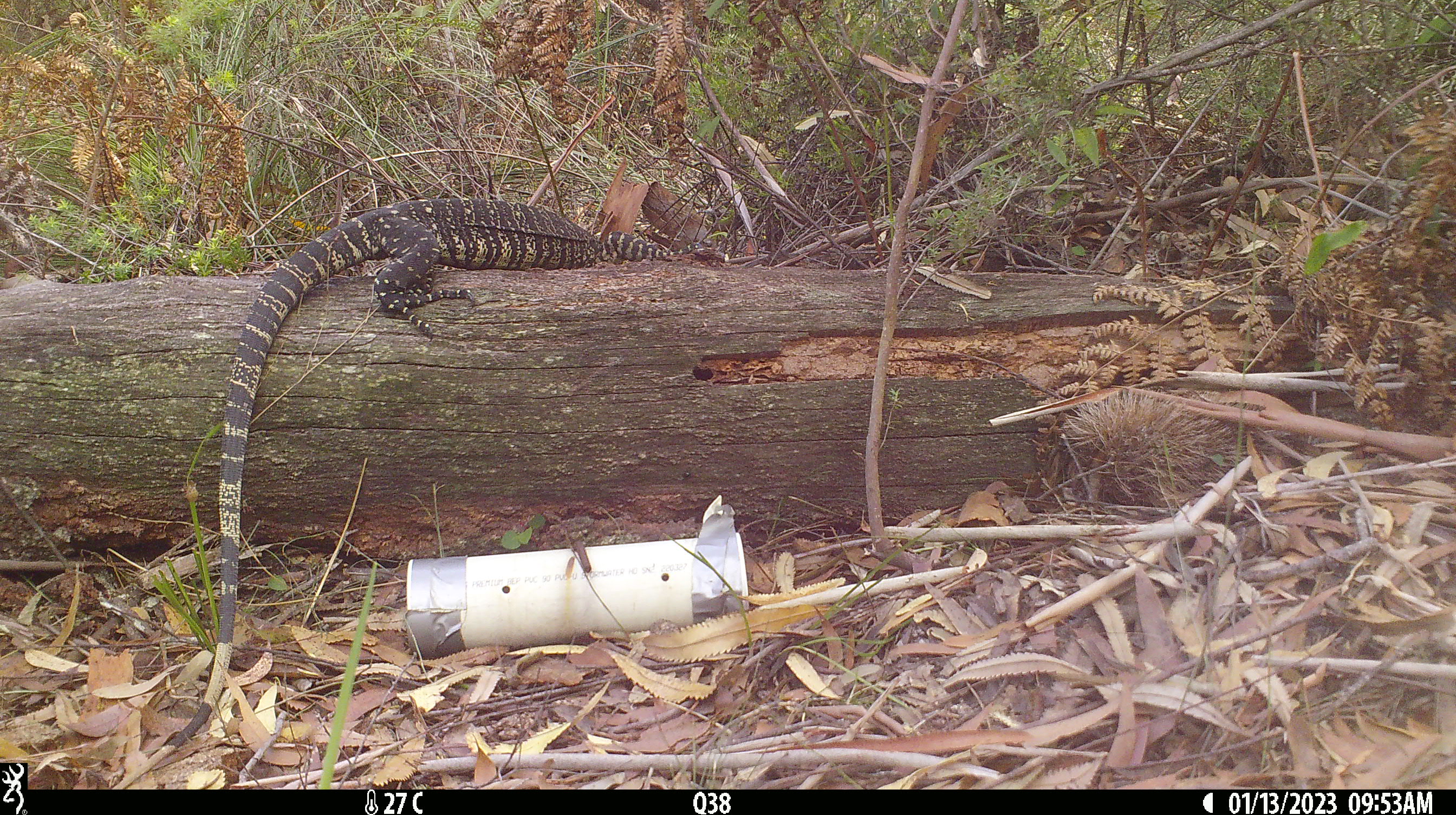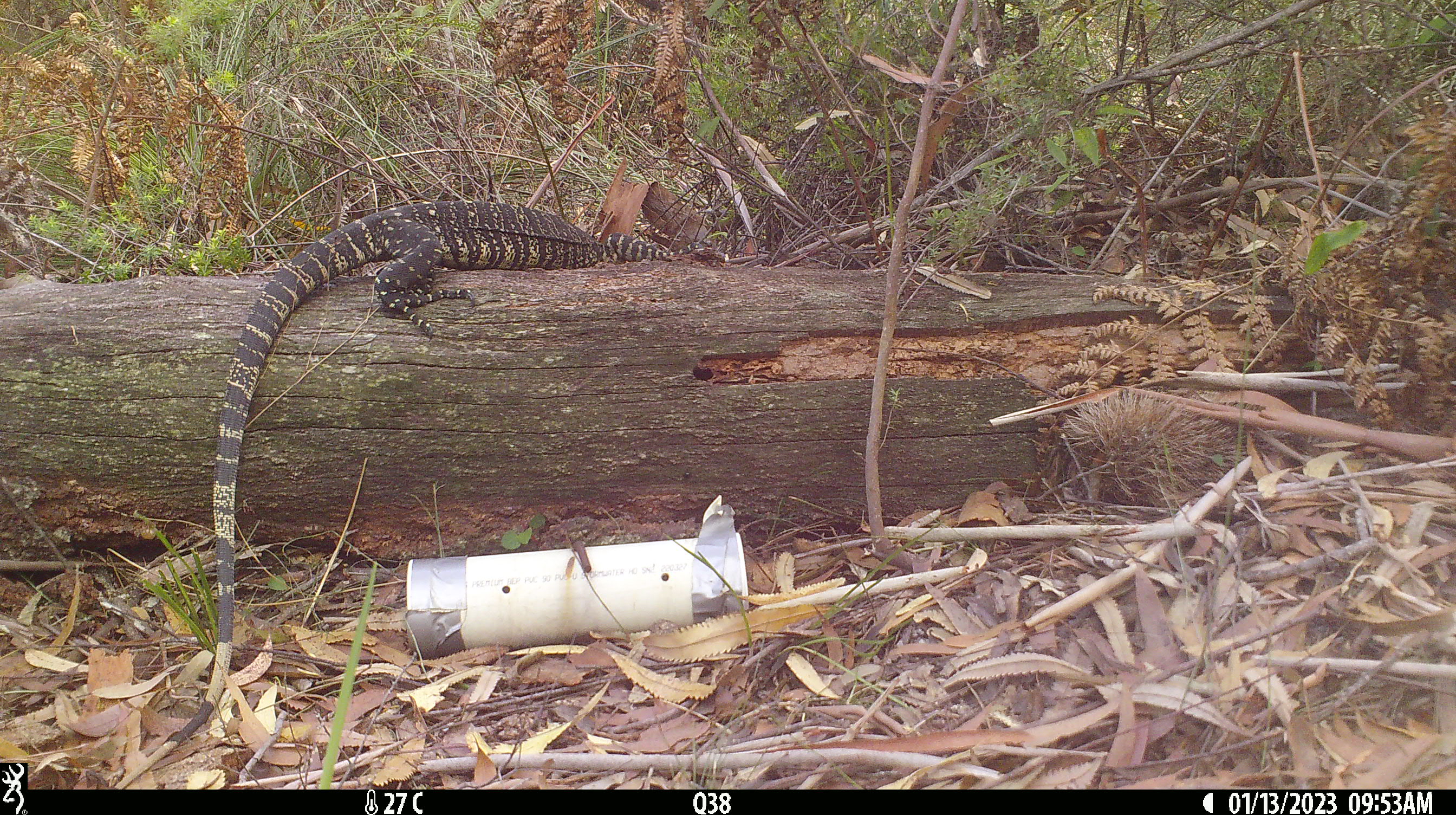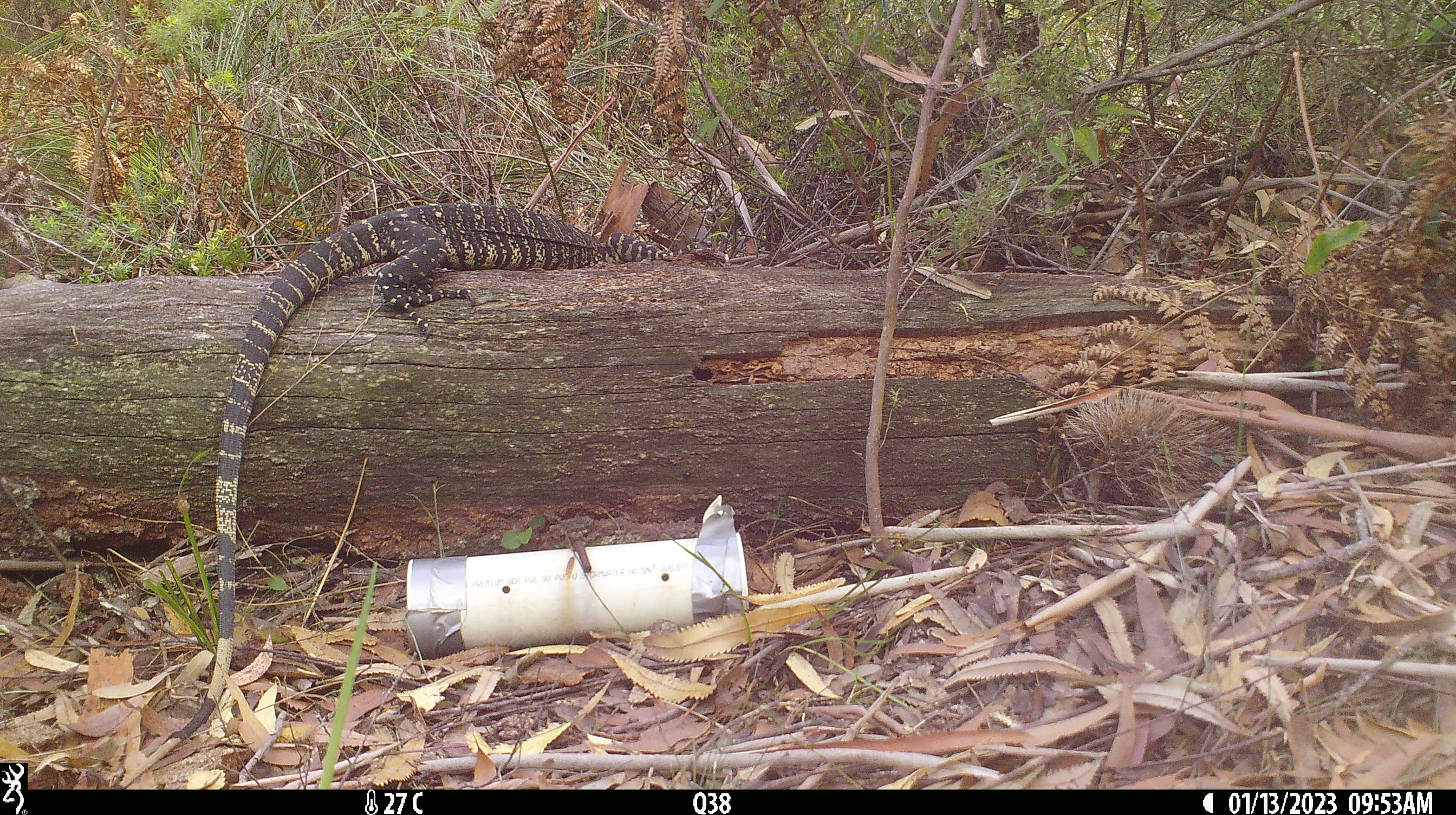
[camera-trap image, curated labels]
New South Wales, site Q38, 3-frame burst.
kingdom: Animalia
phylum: Chordata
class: Reptilia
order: Squamata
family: Varanidae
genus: Varanus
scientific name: Varanus varius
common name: lace monitor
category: goanna